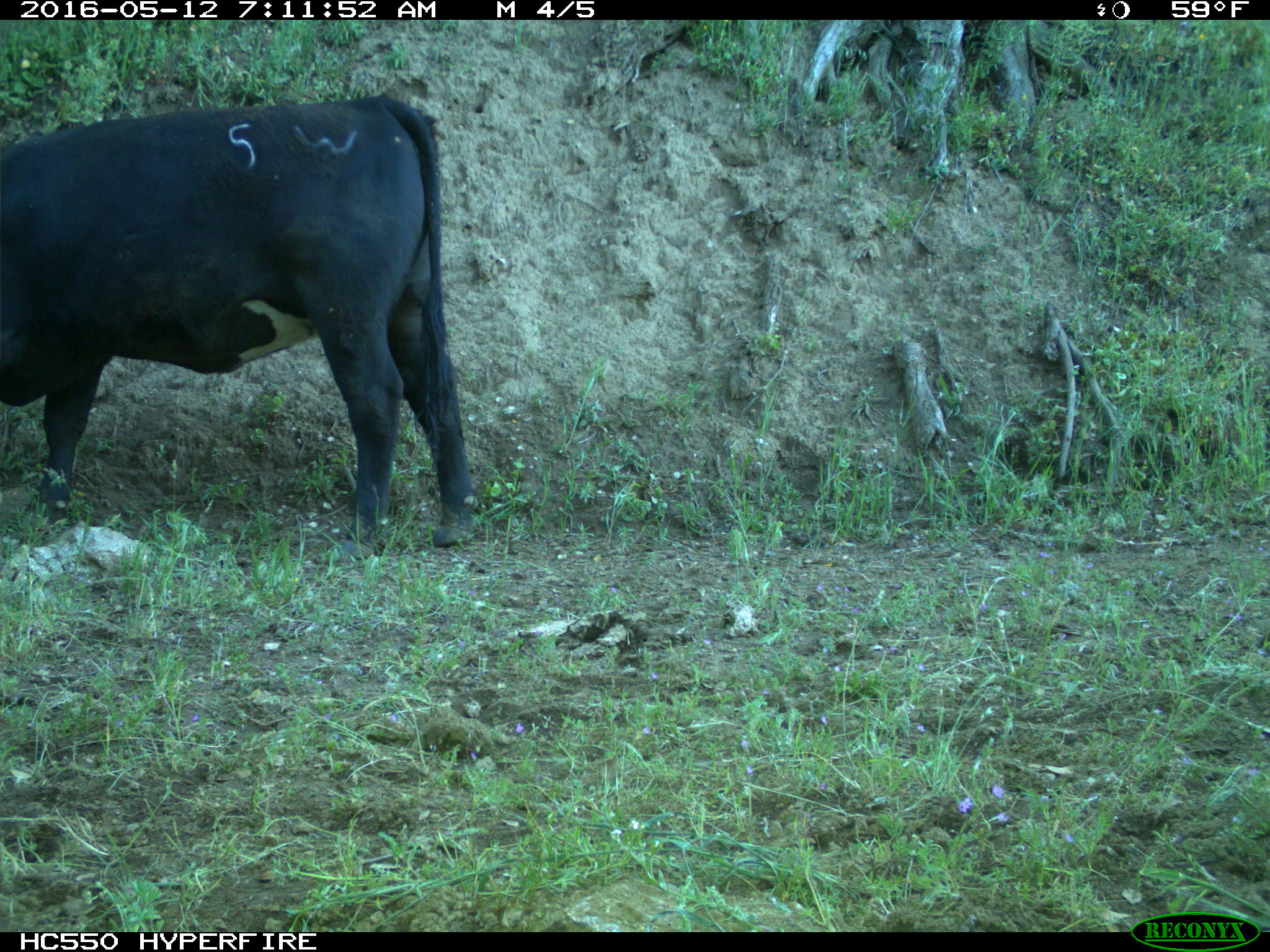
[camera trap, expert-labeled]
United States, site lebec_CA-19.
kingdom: Animalia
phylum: Chordata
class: Mammalia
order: Artiodactyla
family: Bovidae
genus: Bos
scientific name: Bos taurus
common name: domestic cow